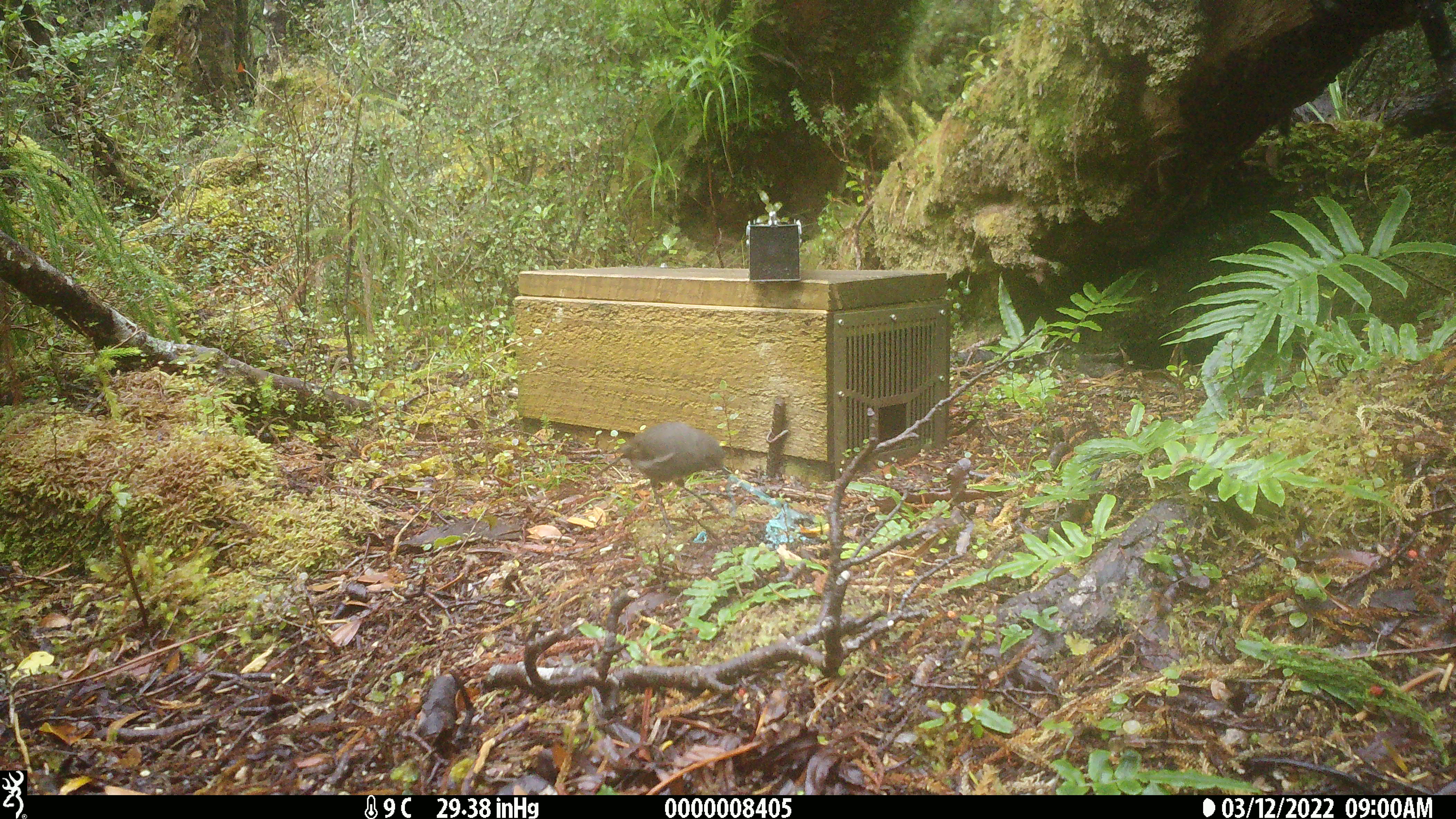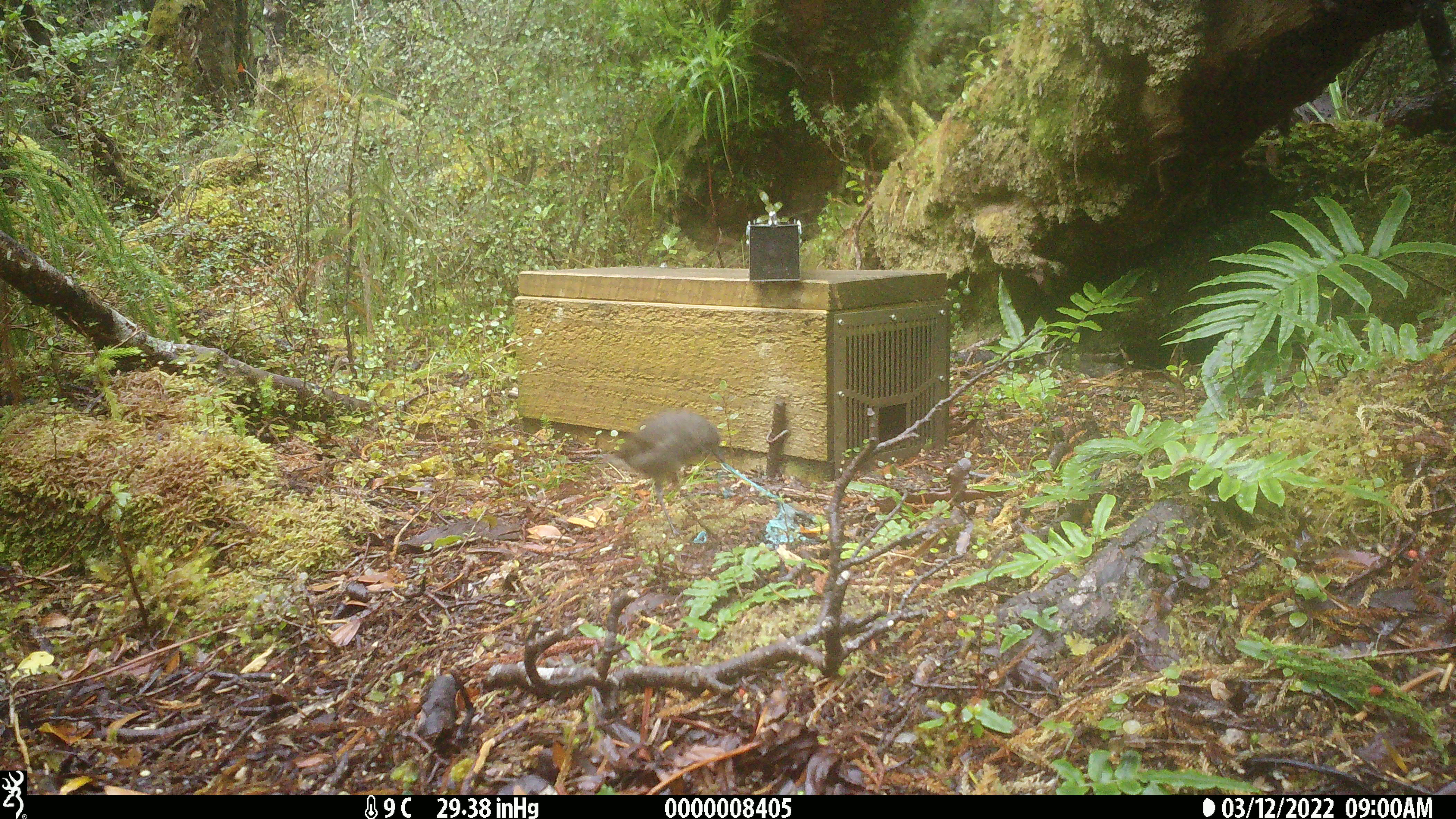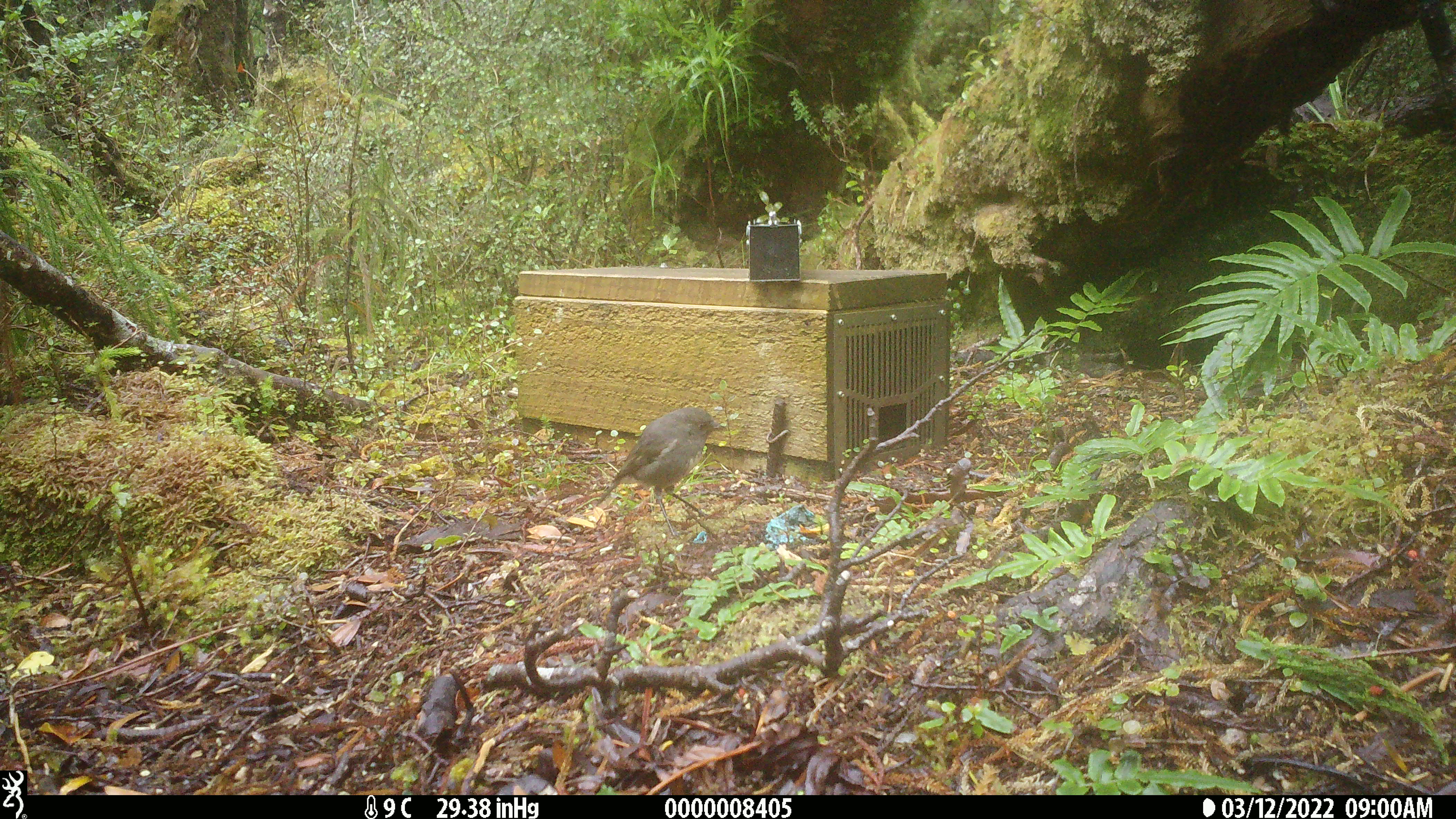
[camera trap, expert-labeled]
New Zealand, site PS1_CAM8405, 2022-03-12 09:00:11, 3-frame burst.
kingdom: Animalia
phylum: Chordata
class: Aves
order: Passeriformes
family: Petroicidae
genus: Petroica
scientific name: Petroica australis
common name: new zealand robin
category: robin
Robin (new zealand robin) (Petroica australis).